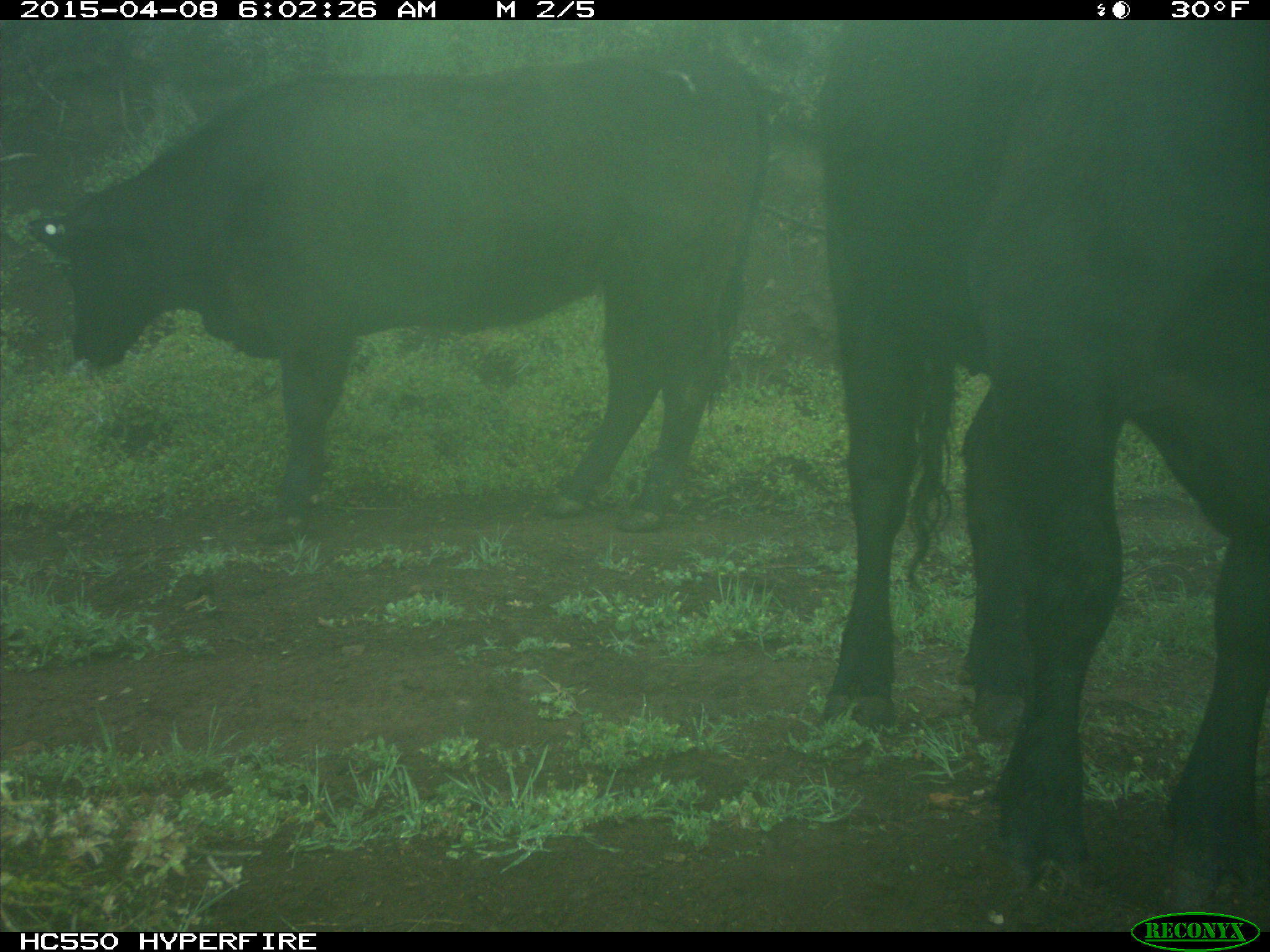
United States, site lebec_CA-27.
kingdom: Animalia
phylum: Chordata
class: Mammalia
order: Artiodactyla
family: Bovidae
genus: Bos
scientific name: Bos taurus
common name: domestic cow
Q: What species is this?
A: Bos taurus (domestic cow).